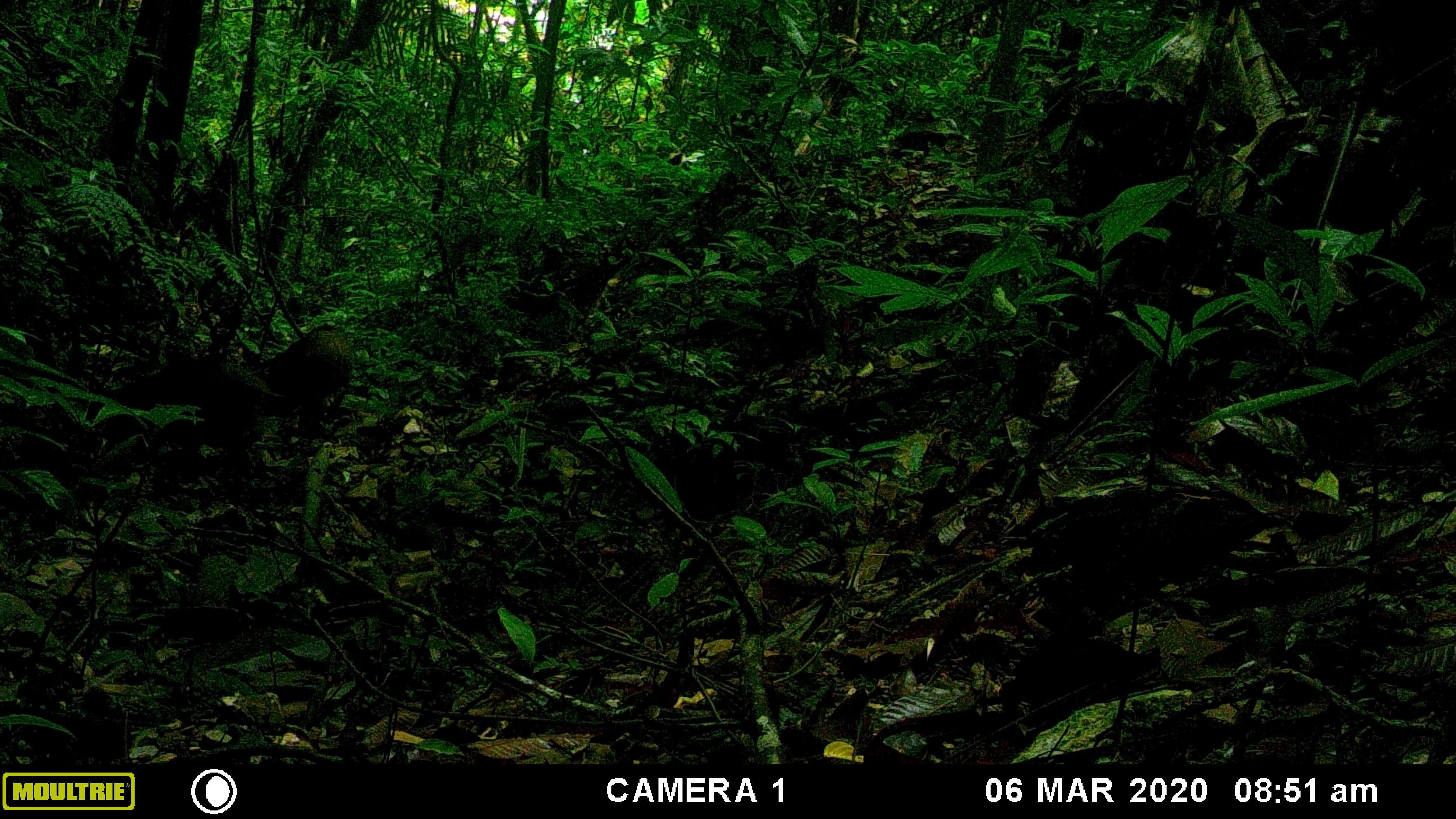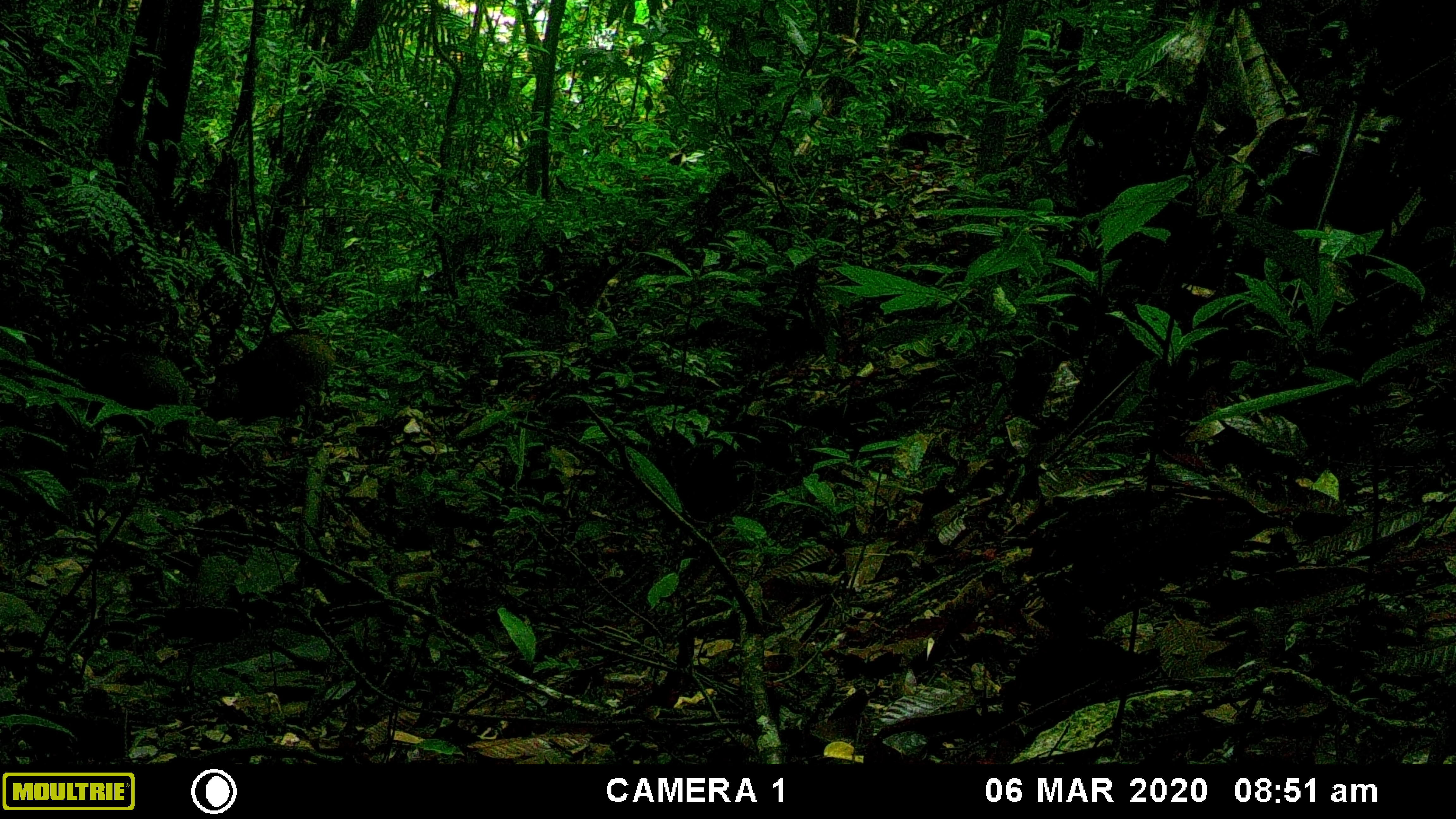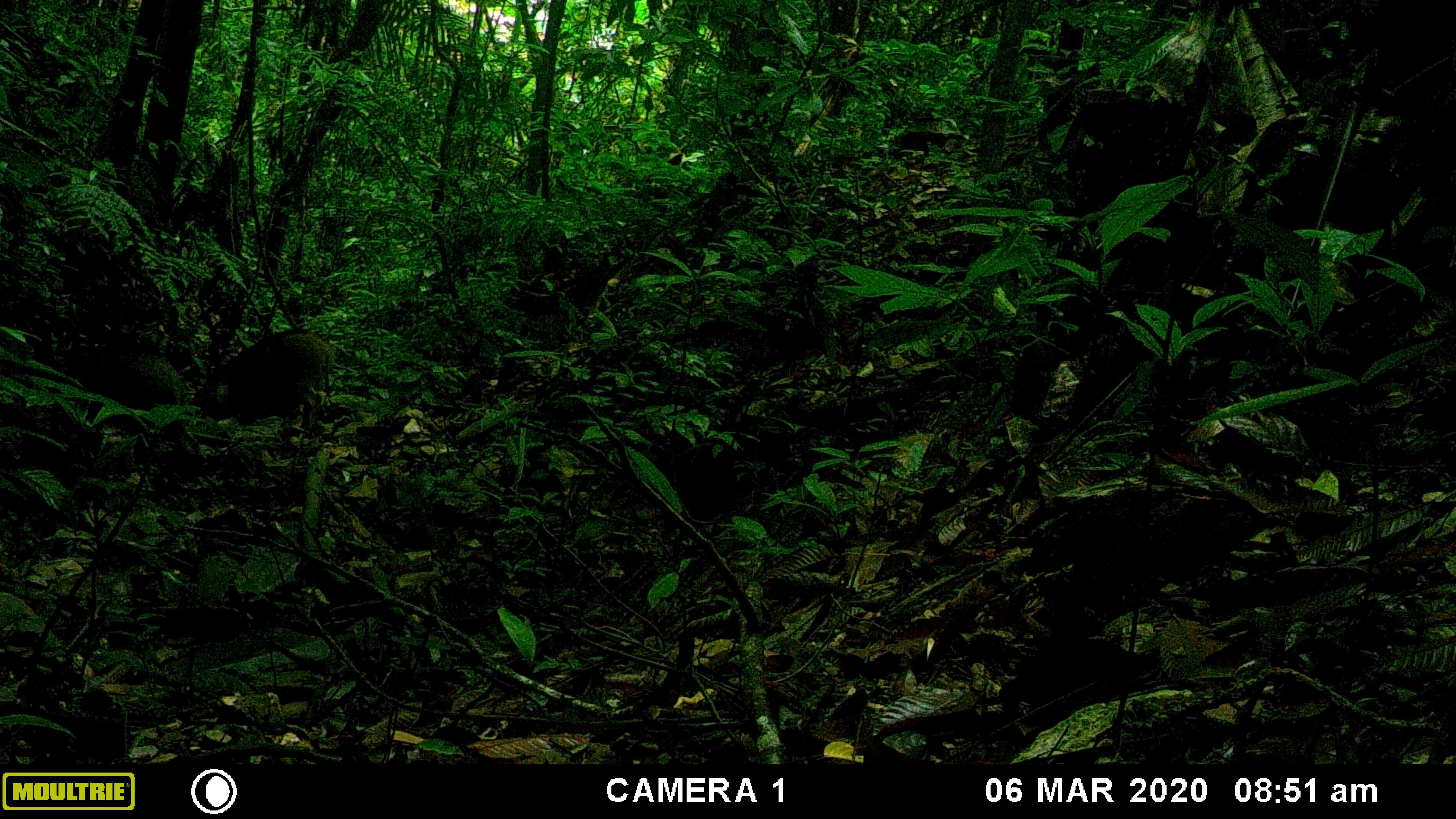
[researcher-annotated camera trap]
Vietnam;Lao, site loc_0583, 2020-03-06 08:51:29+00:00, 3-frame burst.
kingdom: Animalia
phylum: Chordata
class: Mammalia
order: Artiodactyla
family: Suidae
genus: Sus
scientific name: Sus scrofa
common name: eurasian wild pig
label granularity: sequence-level